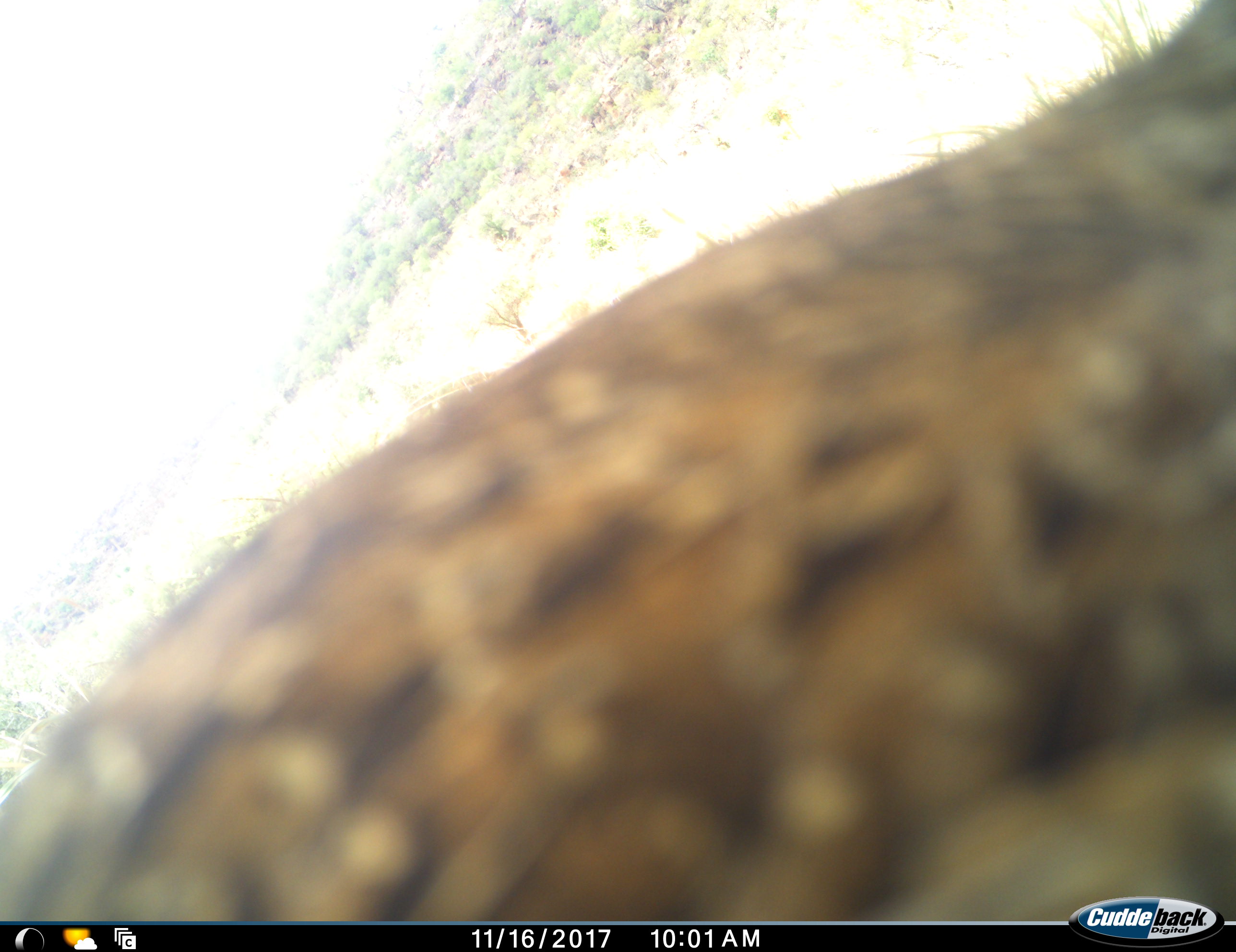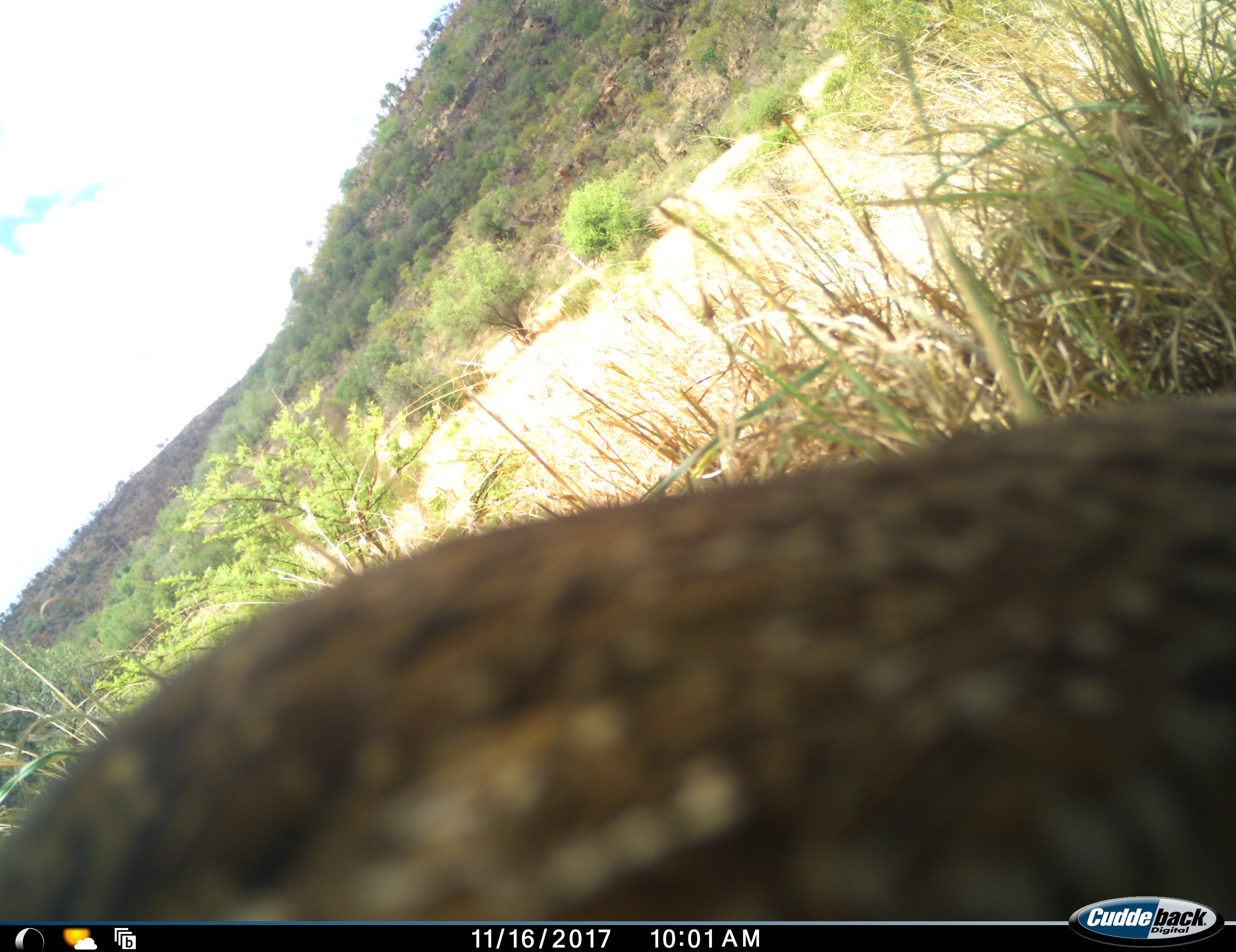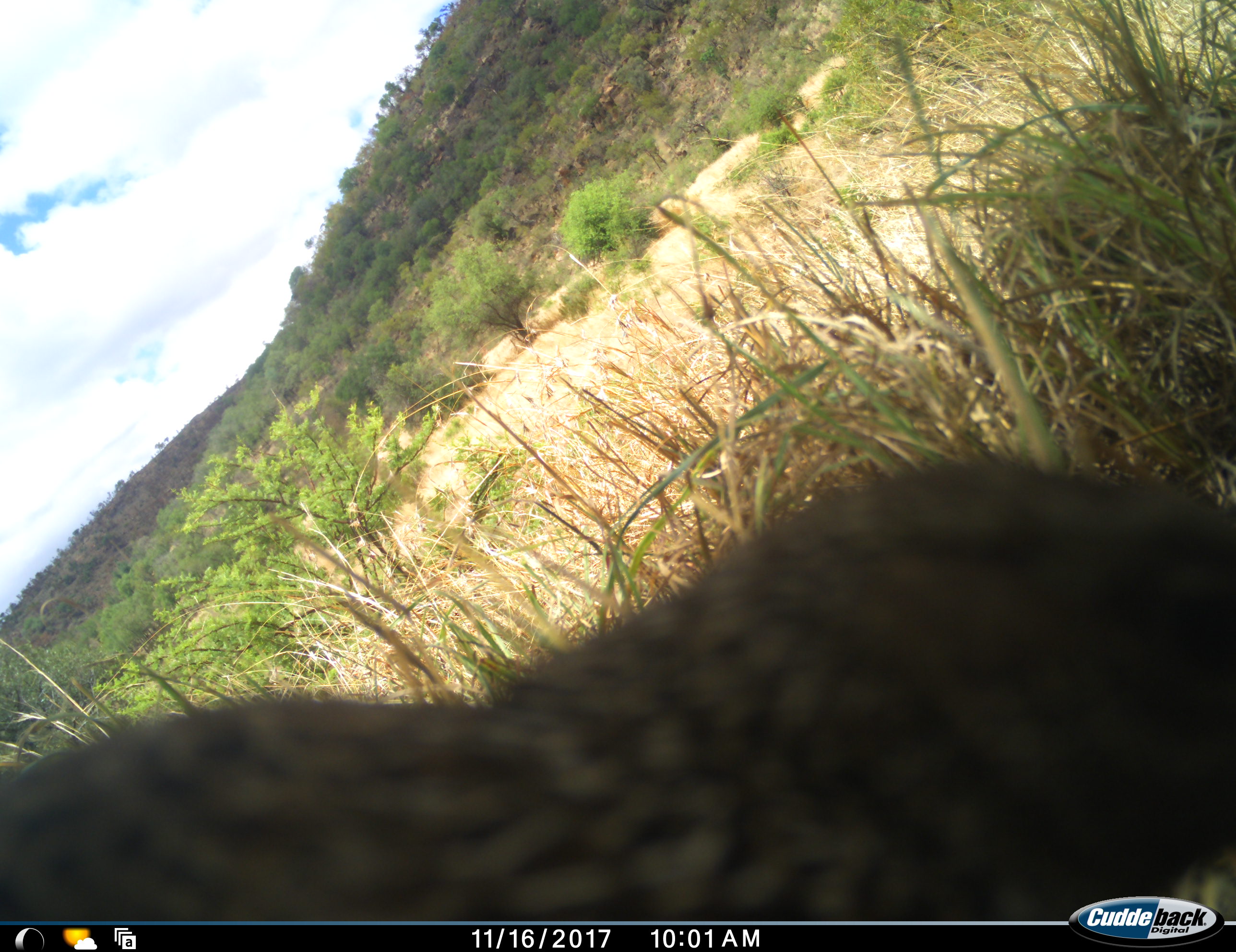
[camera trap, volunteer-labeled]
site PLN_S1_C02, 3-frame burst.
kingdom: Animalia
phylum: Chordata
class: Aves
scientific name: Aves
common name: bird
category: birdother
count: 1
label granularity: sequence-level